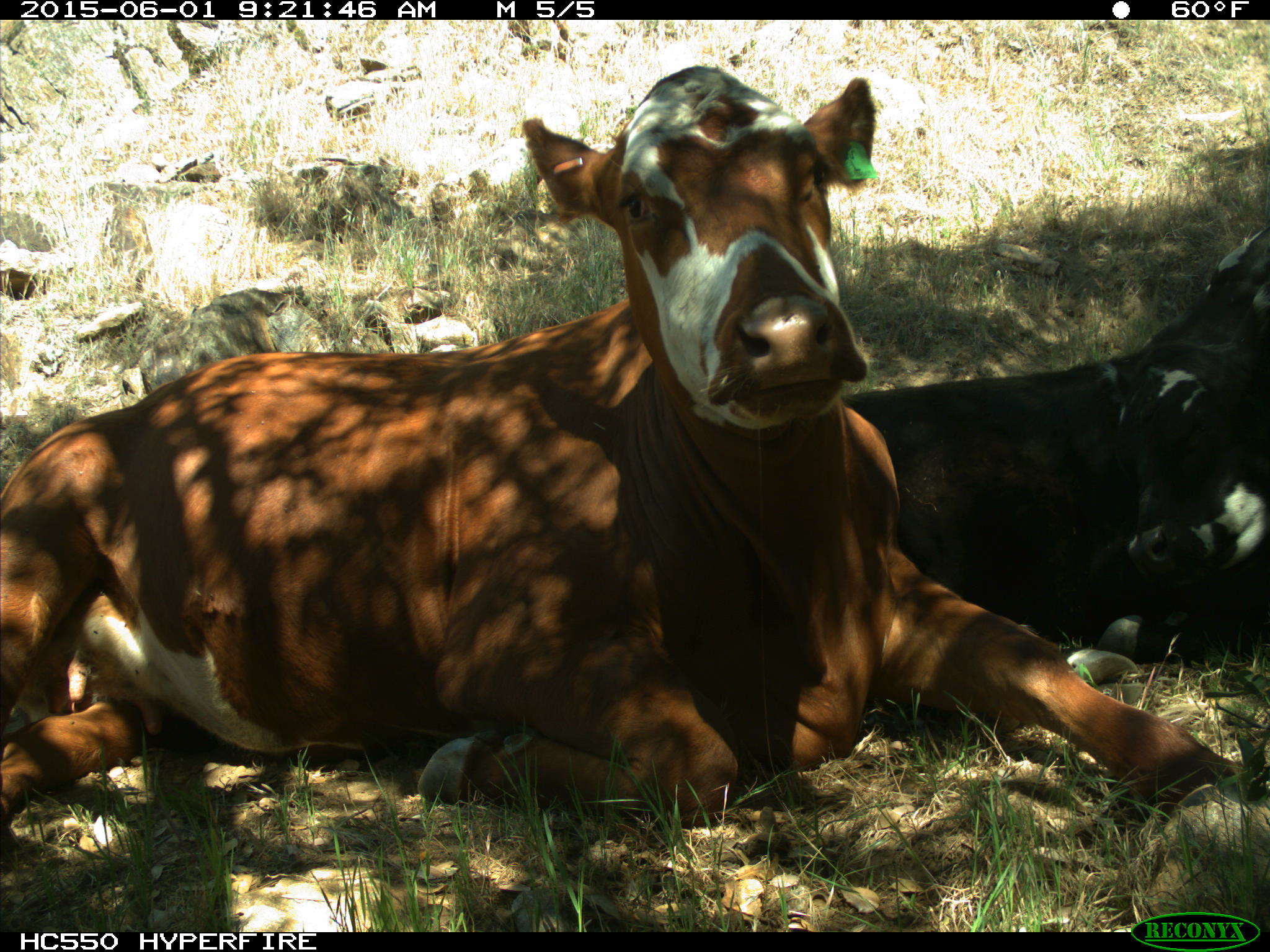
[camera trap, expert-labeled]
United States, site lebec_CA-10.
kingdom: Animalia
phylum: Chordata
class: Mammalia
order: Artiodactyla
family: Bovidae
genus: Bos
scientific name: Bos taurus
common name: domestic cow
Bos taurus (domestic cow).